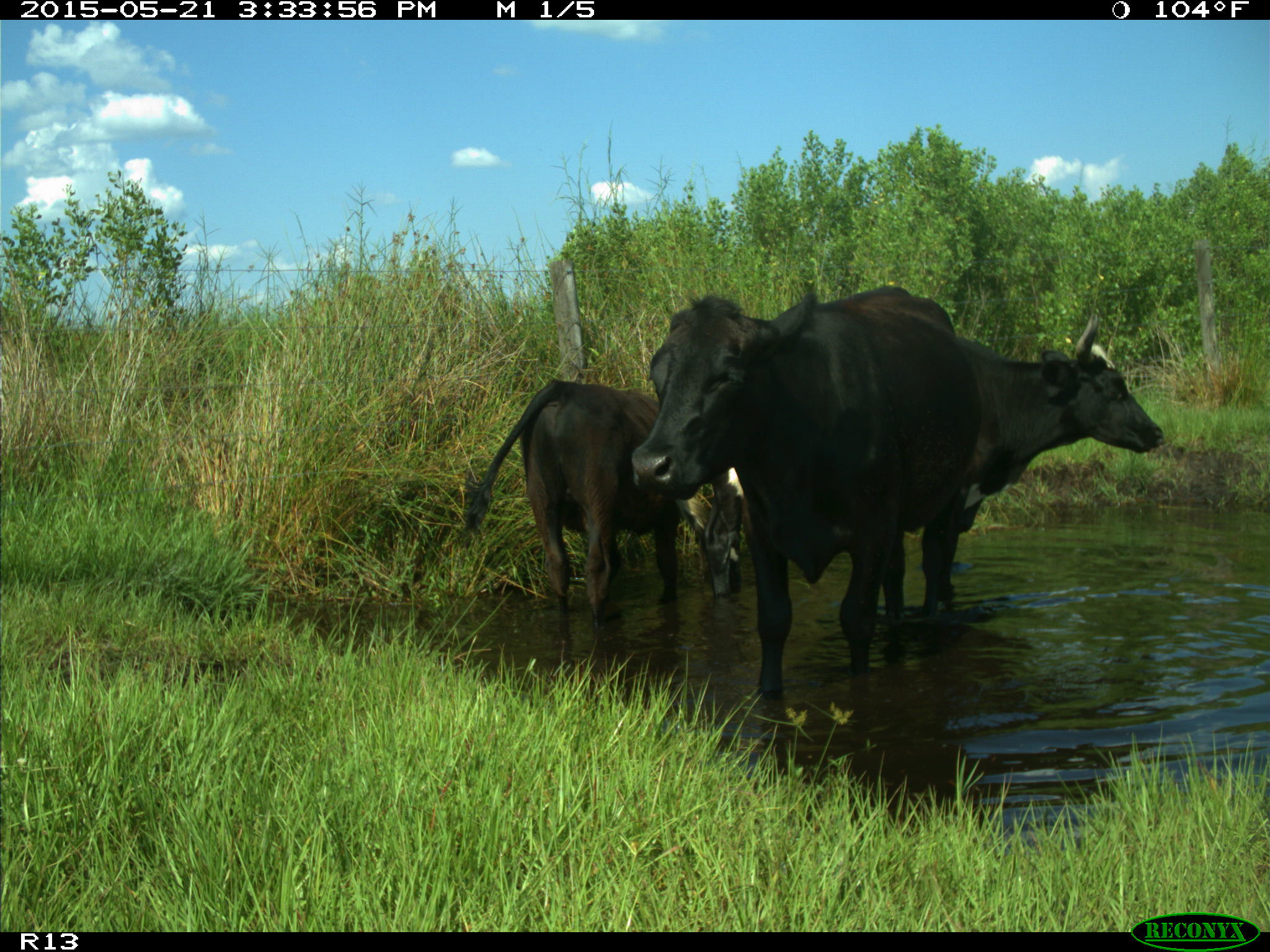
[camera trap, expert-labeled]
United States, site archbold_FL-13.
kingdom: Animalia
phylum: Chordata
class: Mammalia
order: Artiodactyla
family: Bovidae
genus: Bos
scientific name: Bos taurus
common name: domestic cow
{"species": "Bos taurus (domestic cow)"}